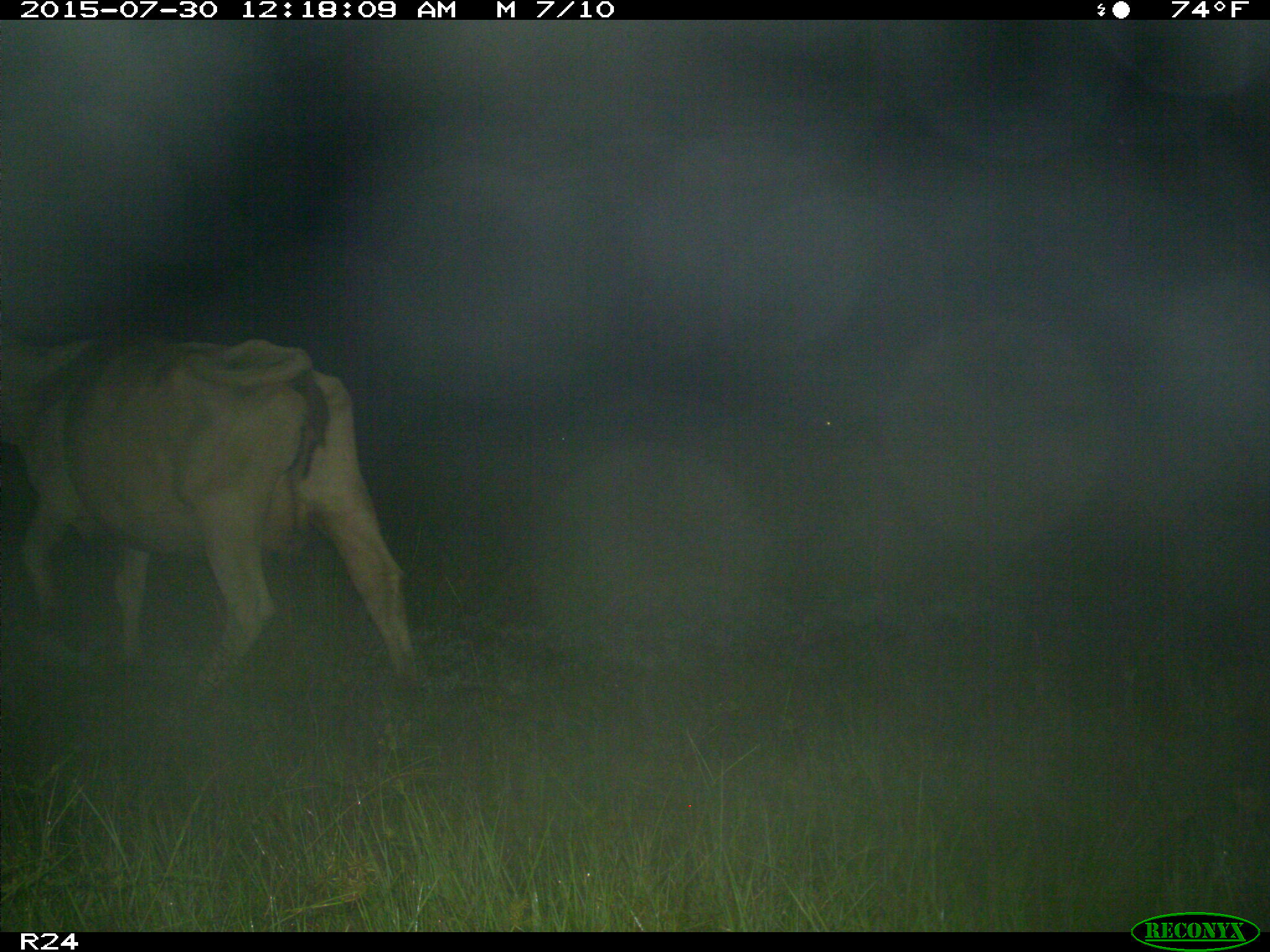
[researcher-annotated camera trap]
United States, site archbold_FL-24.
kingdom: Animalia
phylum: Chordata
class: Mammalia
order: Artiodactyla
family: Bovidae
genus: Bos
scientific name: Bos taurus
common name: domestic cow